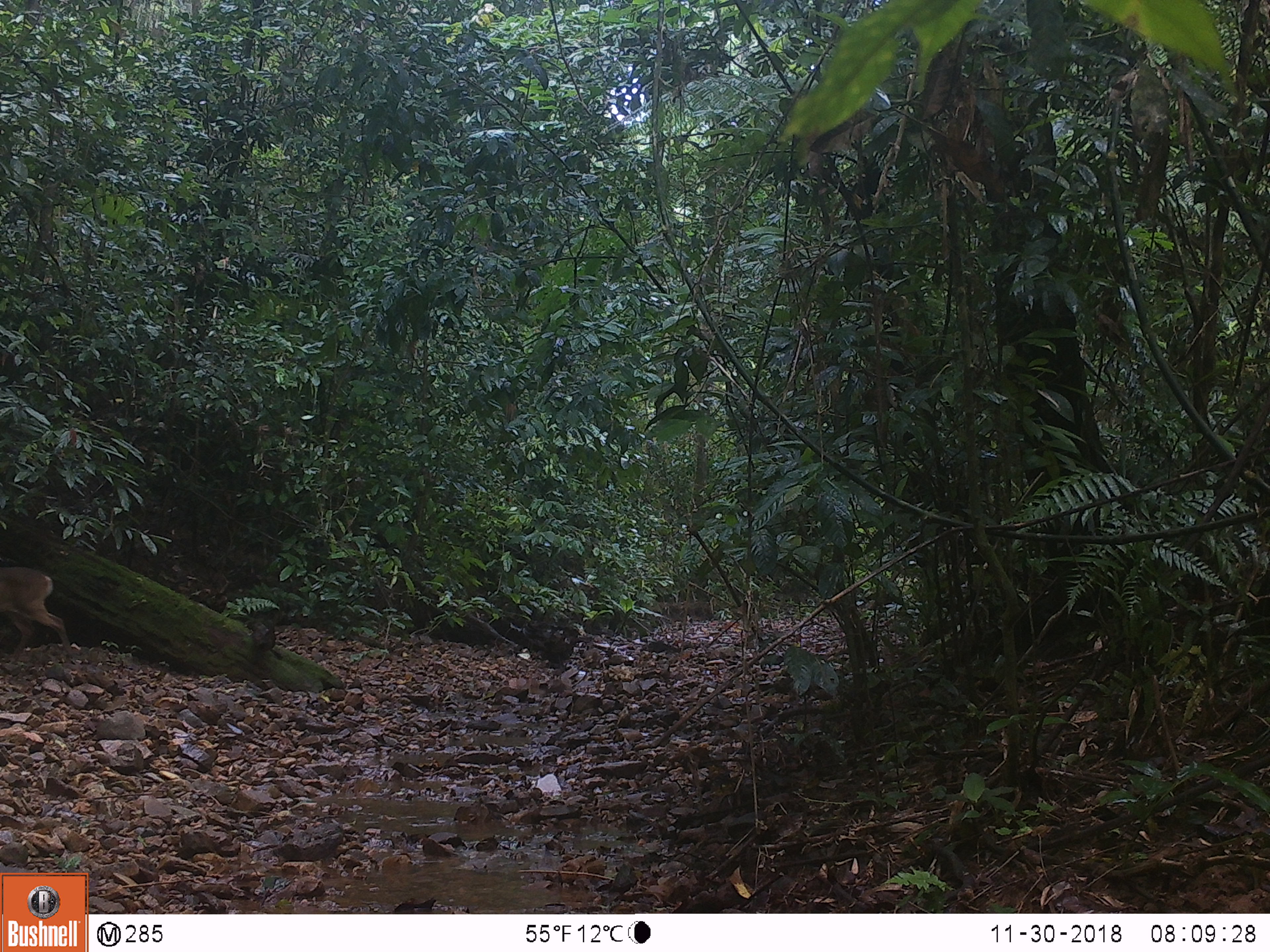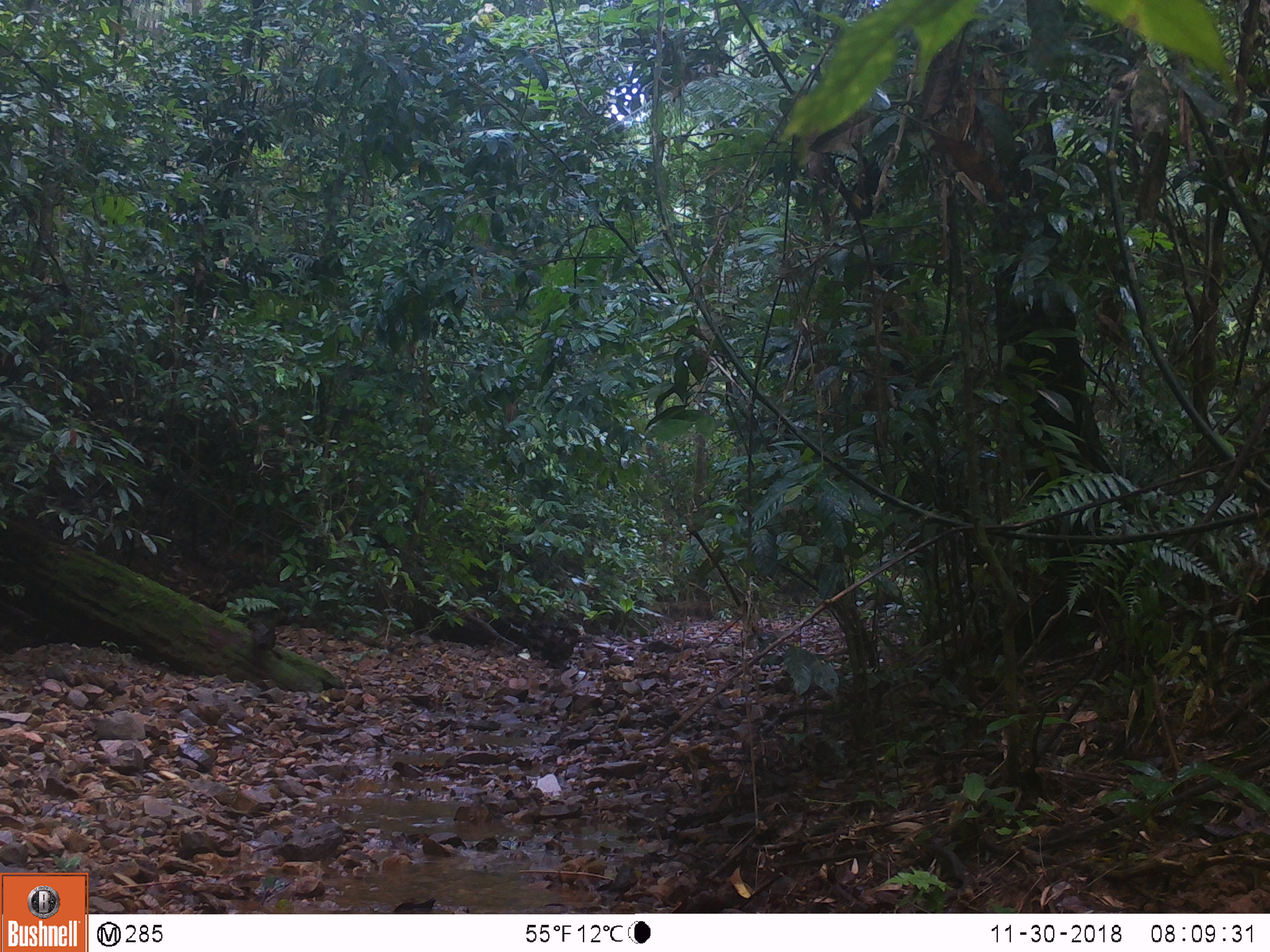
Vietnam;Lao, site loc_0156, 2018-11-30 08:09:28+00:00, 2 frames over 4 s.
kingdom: Animalia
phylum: Chordata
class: Mammalia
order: Artiodactyla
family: Cervidae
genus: Muntiacus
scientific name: Muntiacus vuquangensis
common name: large-antlered muntjac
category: large antlered muntjac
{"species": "large antlered muntjac (large-antlered muntjac) (Muntiacus vuquangensis)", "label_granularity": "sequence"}